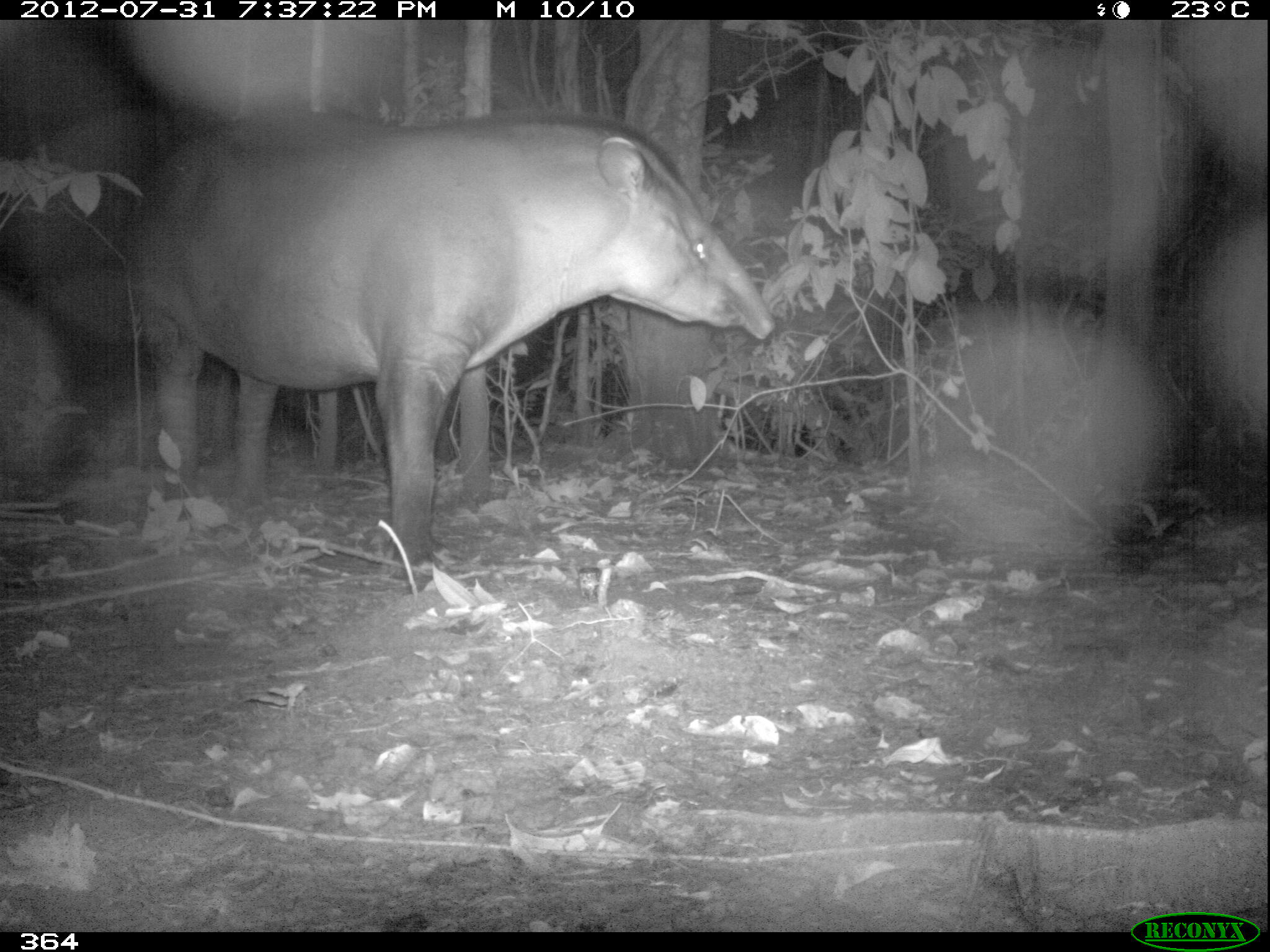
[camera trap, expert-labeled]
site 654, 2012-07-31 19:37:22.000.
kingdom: Animalia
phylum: Chordata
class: Mammalia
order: Perissodactyla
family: Tapiridae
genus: Tapirus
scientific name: Tapirus terrestris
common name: south american tapir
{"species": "Tapirus terrestris (south american tapir)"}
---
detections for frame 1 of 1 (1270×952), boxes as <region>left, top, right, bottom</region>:
tapirus terrestris: <region>131, 108, 775, 572</region>